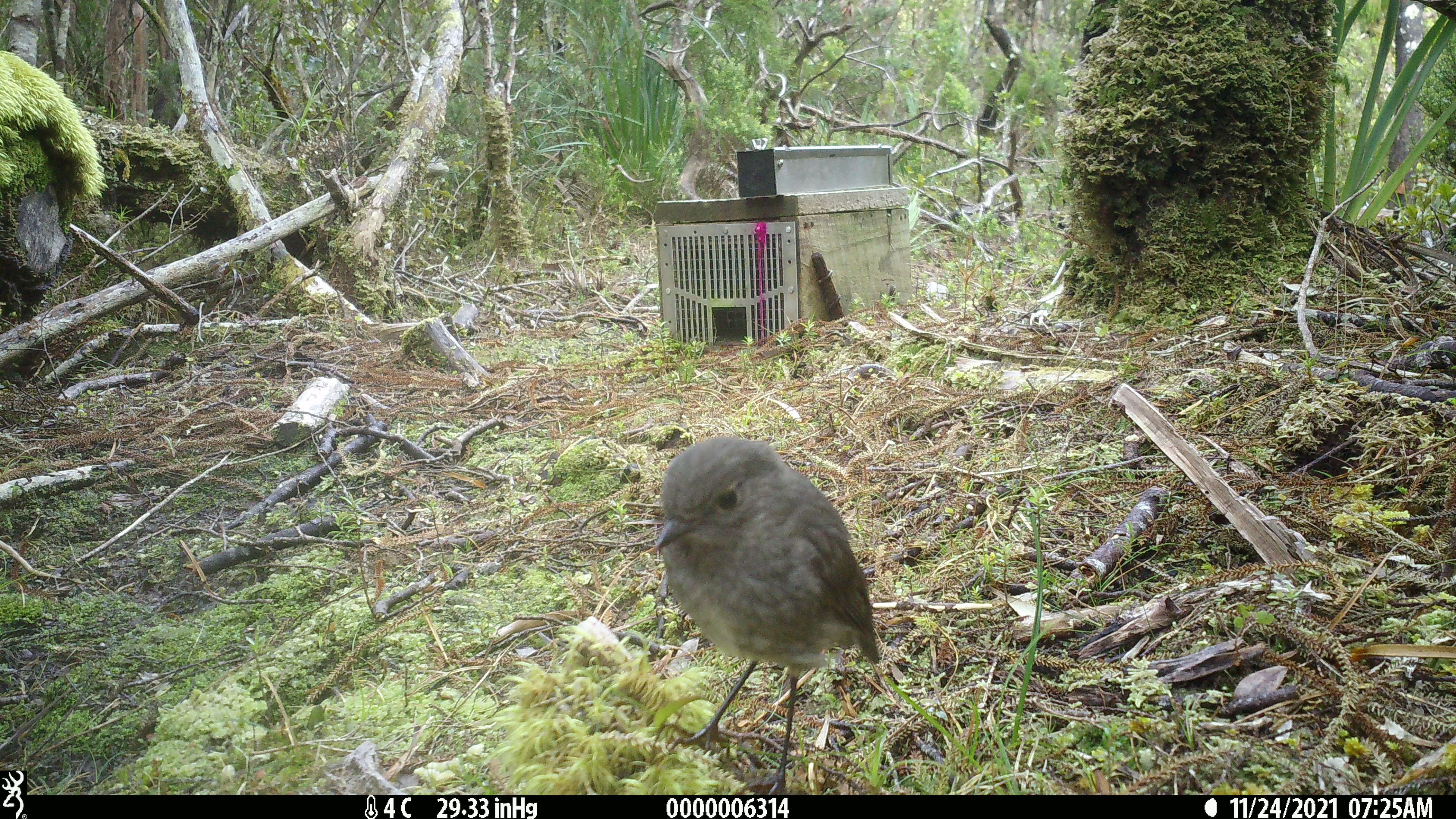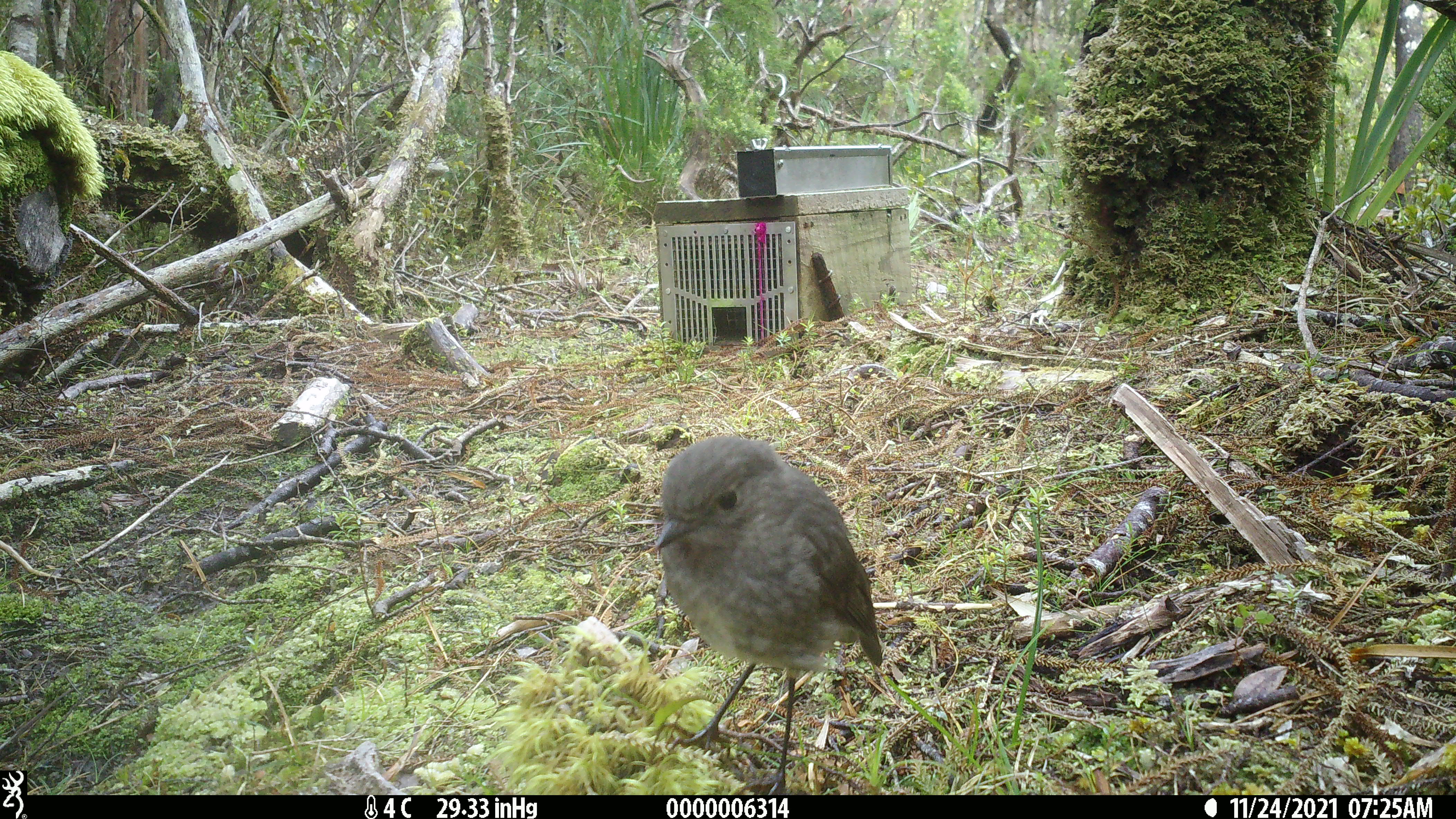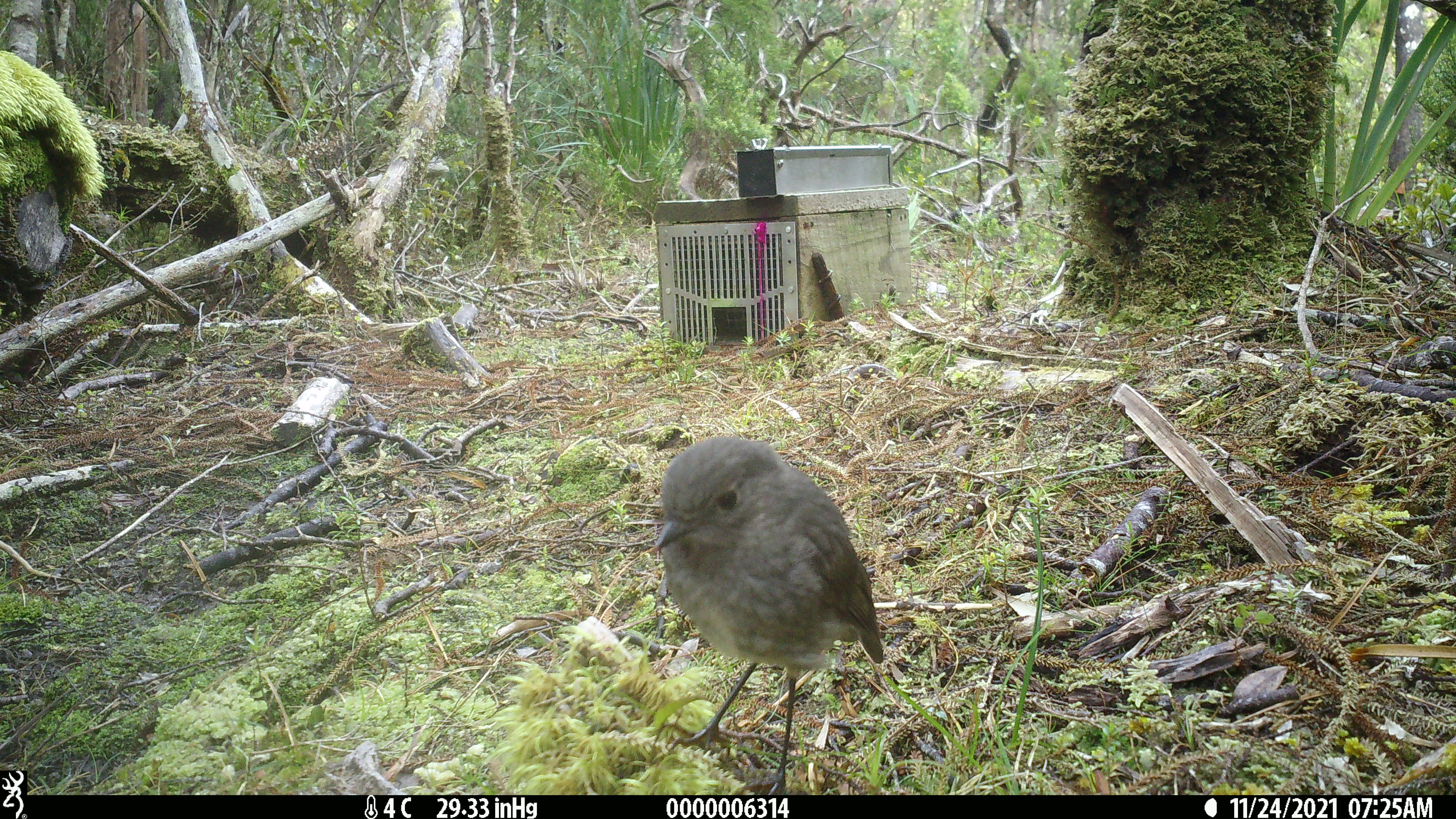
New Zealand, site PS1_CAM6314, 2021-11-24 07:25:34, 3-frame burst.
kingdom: Animalia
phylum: Chordata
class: Aves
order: Passeriformes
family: Petroicidae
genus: Petroica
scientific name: Petroica australis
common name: new zealand robin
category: robin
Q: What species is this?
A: Robin (new zealand robin) (Petroica australis).